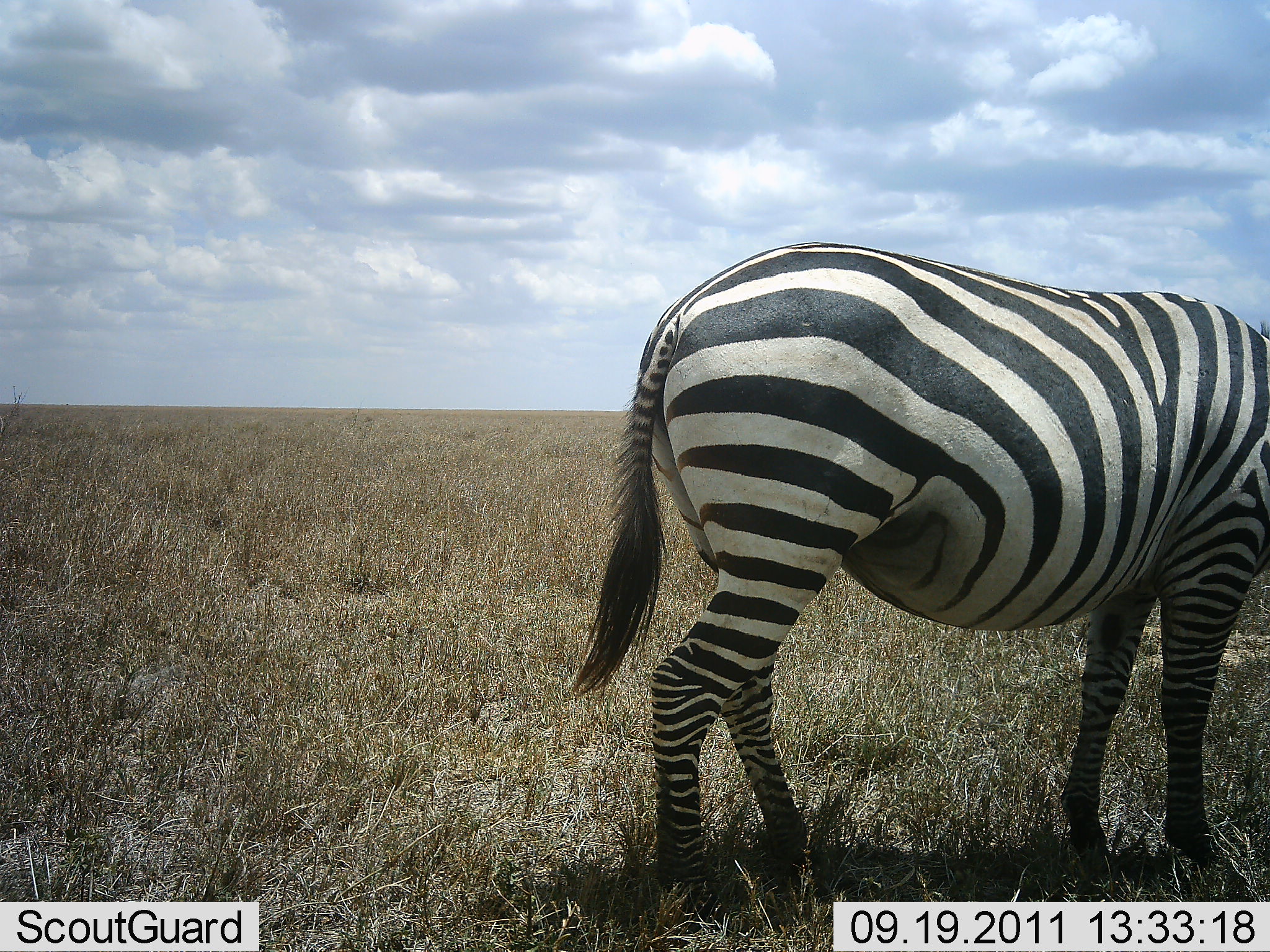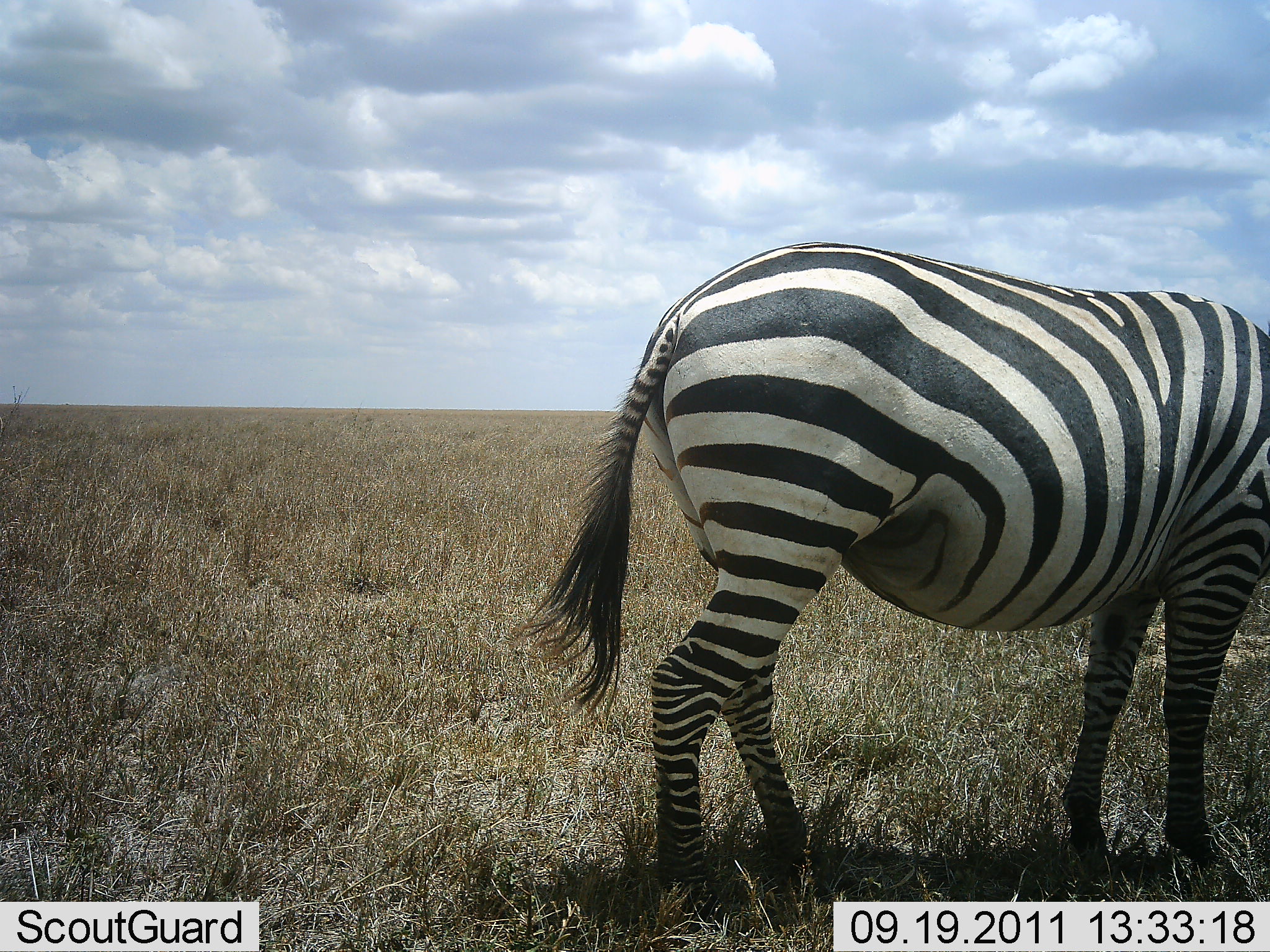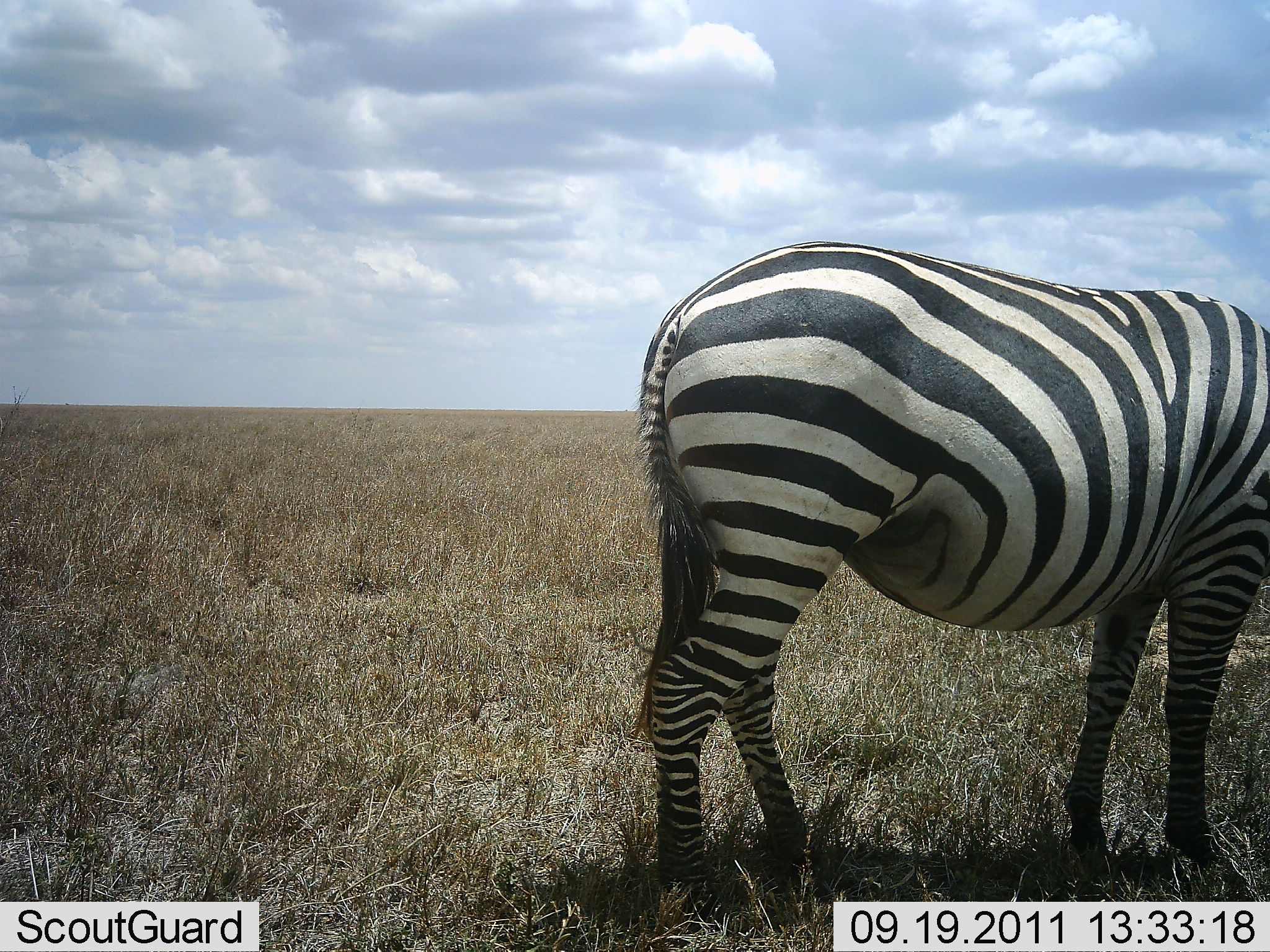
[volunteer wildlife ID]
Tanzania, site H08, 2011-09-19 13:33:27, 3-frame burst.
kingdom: Animalia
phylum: Chordata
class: Mammalia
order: Perissodactyla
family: Equidae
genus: Equus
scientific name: Equus quagga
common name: plains zebra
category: zebra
Zebra (plains zebra) (Equus quagga), count 1. Behavior (volunteer vote fractions): standing 93%, resting 0%, moving 0%, interacting 0%. Young present (vote fraction): 0%. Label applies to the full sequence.